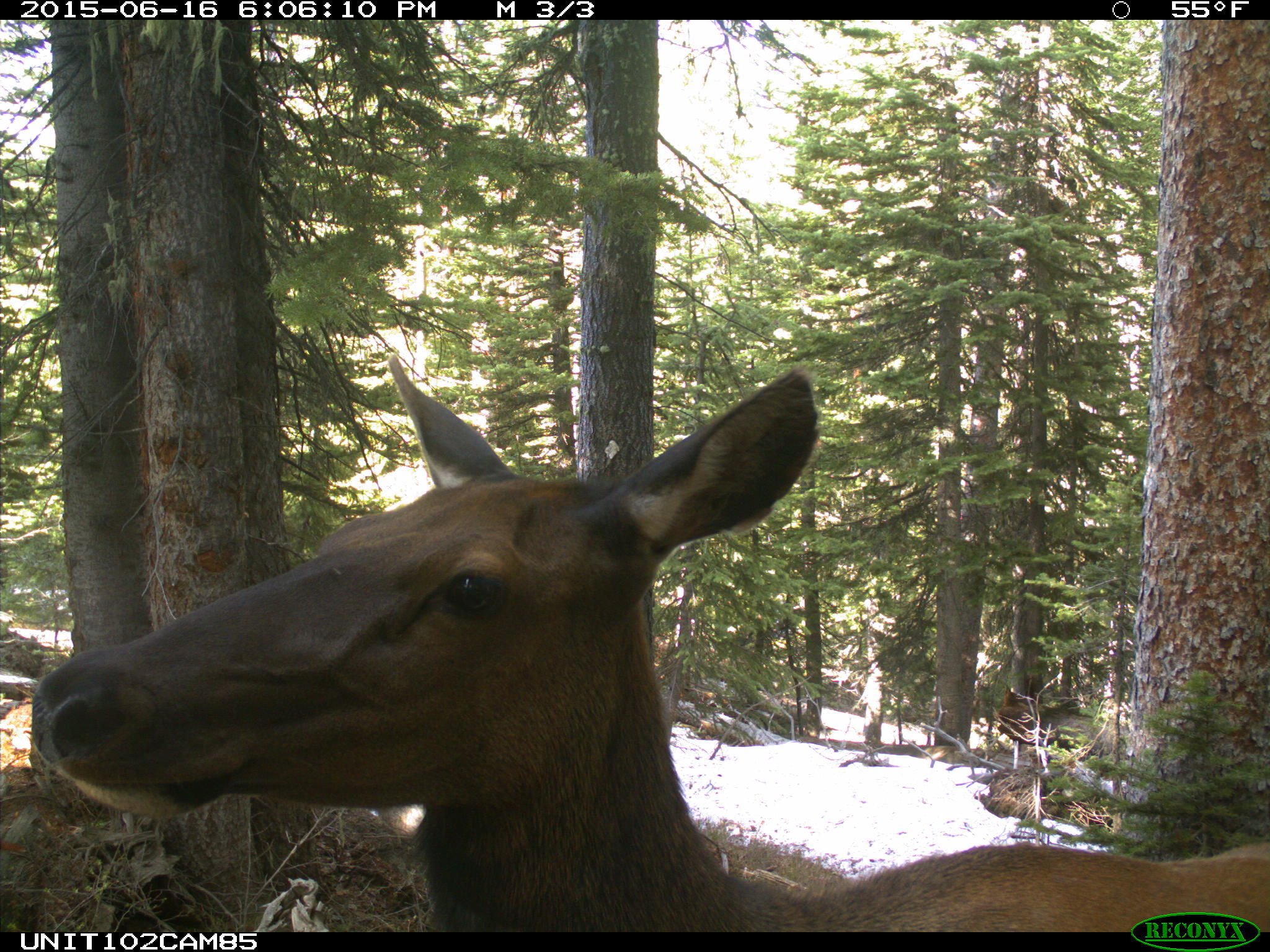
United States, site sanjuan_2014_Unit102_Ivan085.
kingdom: Animalia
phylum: Chordata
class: Mammalia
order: Artiodactyla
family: Cervidae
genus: Cervus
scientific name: Cervus elaphus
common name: red deer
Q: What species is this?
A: Cervus elaphus (red deer).